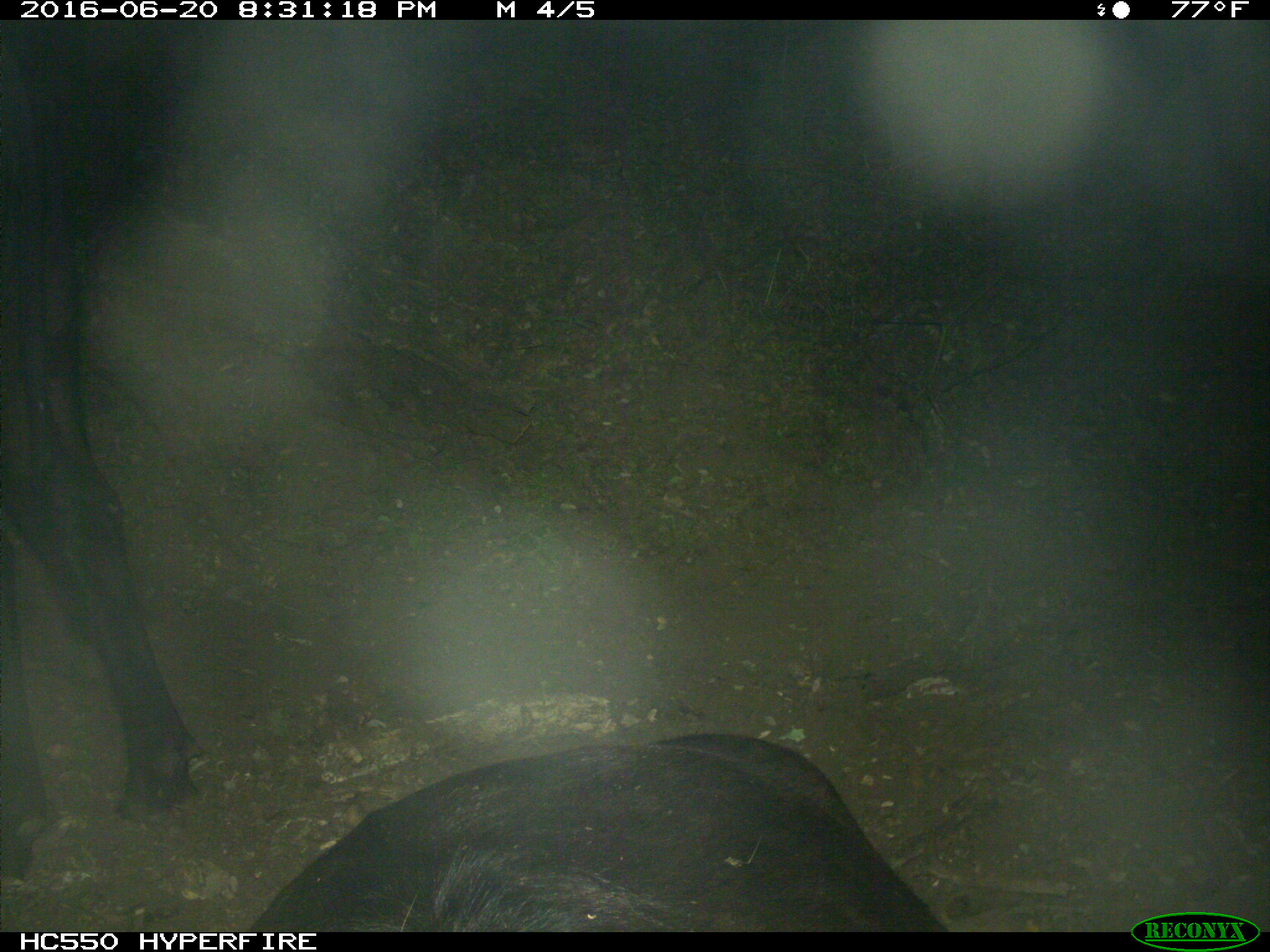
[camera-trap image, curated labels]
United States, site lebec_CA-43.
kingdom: Animalia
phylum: Chordata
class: Mammalia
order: Artiodactyla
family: Bovidae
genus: Bos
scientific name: Bos taurus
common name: domestic cow